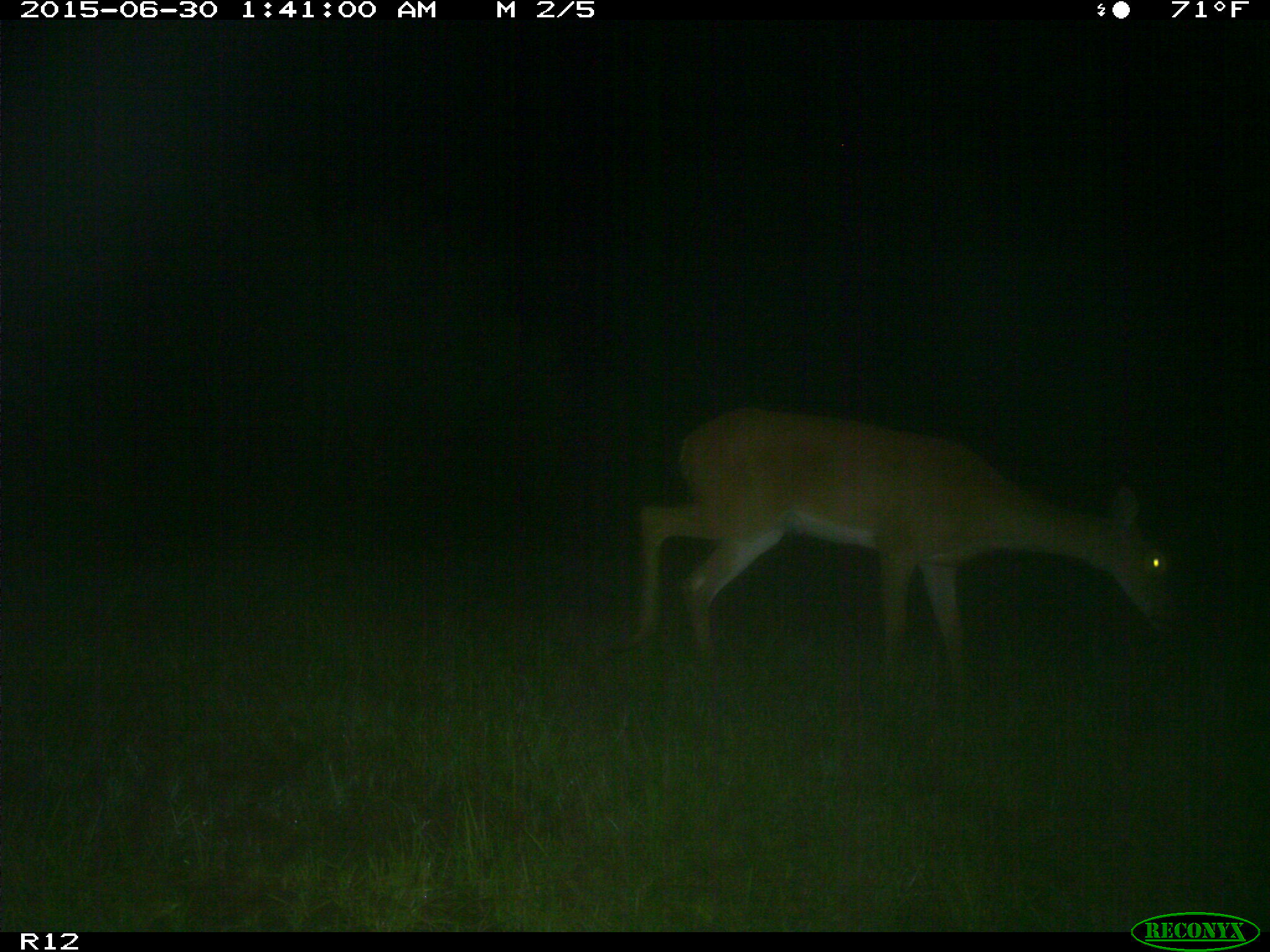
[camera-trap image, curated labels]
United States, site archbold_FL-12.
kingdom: Animalia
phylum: Chordata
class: Mammalia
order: Artiodactyla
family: Cervidae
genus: Odocoileus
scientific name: Odocoileus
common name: deer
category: unidentified deer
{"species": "unidentified deer (deer) (Odocoileus)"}